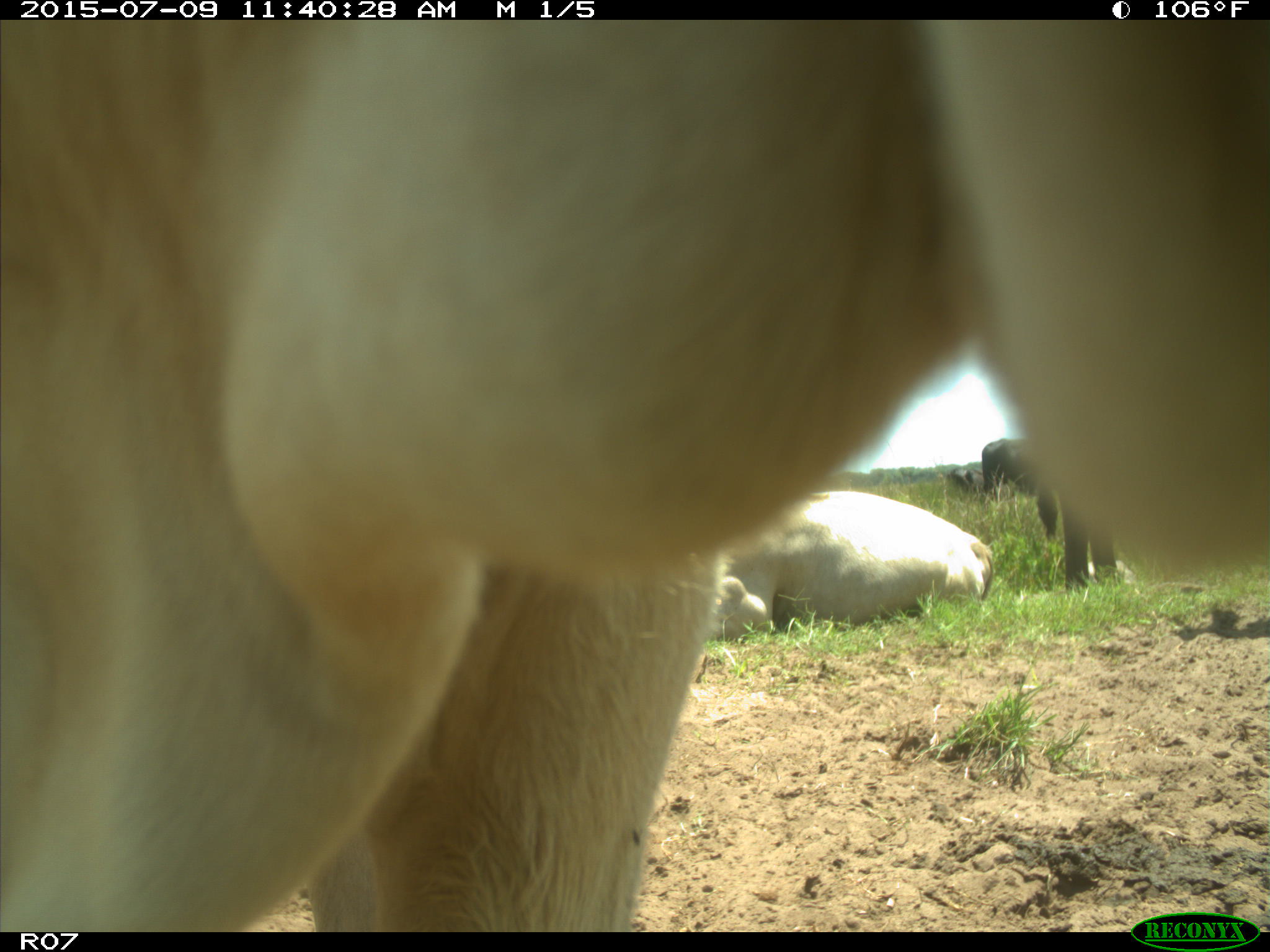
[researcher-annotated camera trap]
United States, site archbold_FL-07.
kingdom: Animalia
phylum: Chordata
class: Mammalia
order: Artiodactyla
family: Bovidae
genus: Bos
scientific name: Bos taurus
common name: domestic cow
Bos taurus (domestic cow).